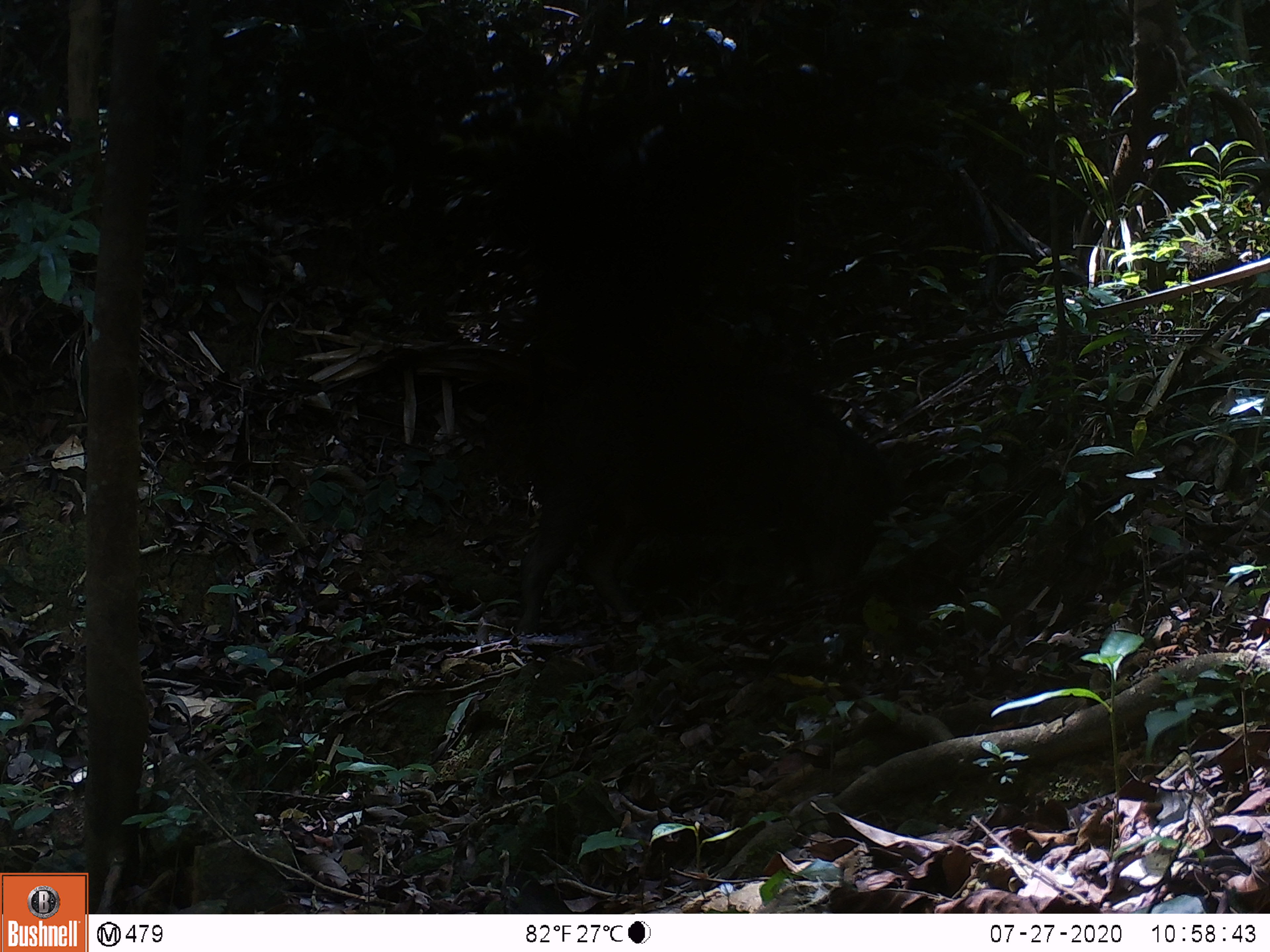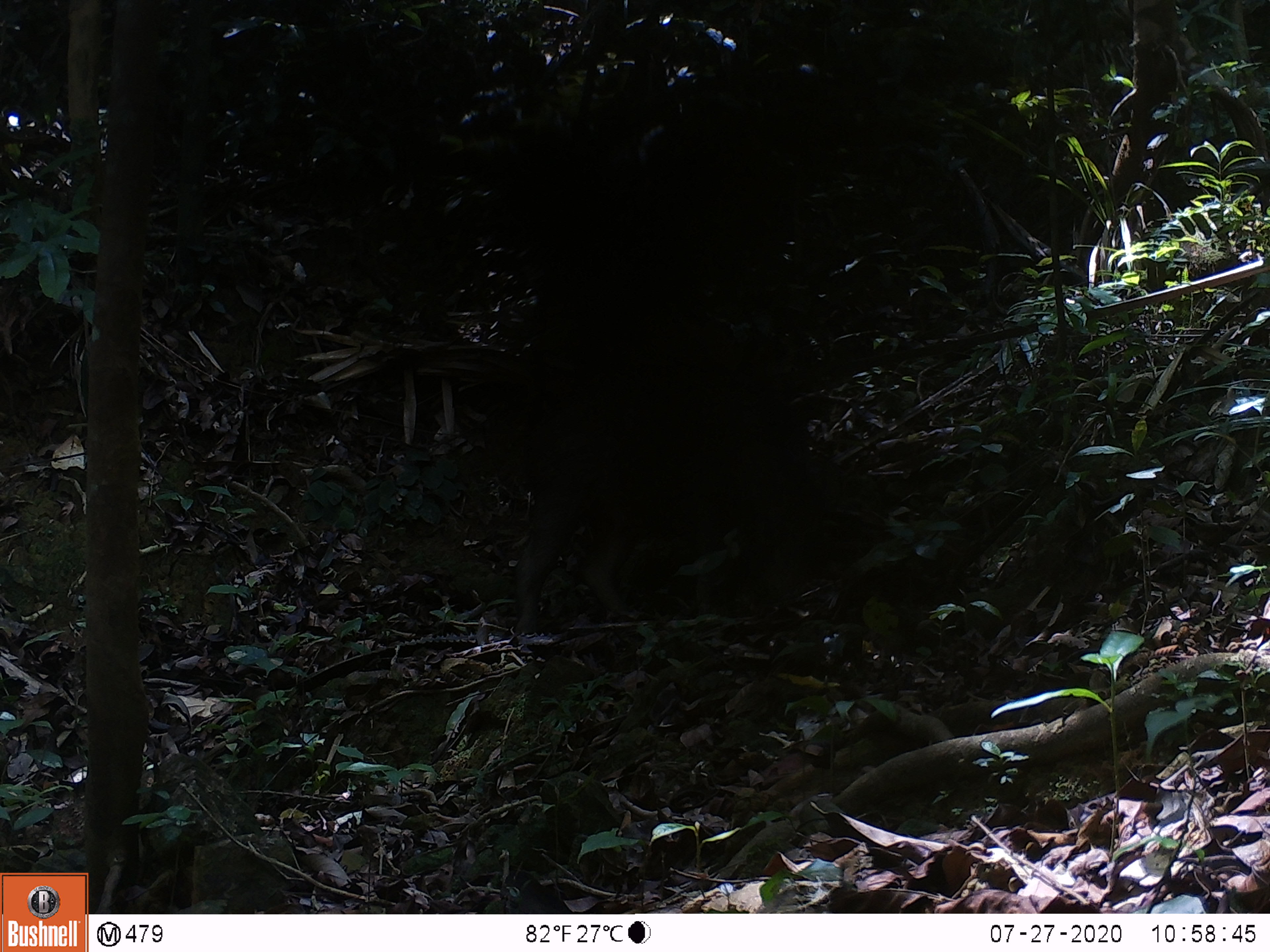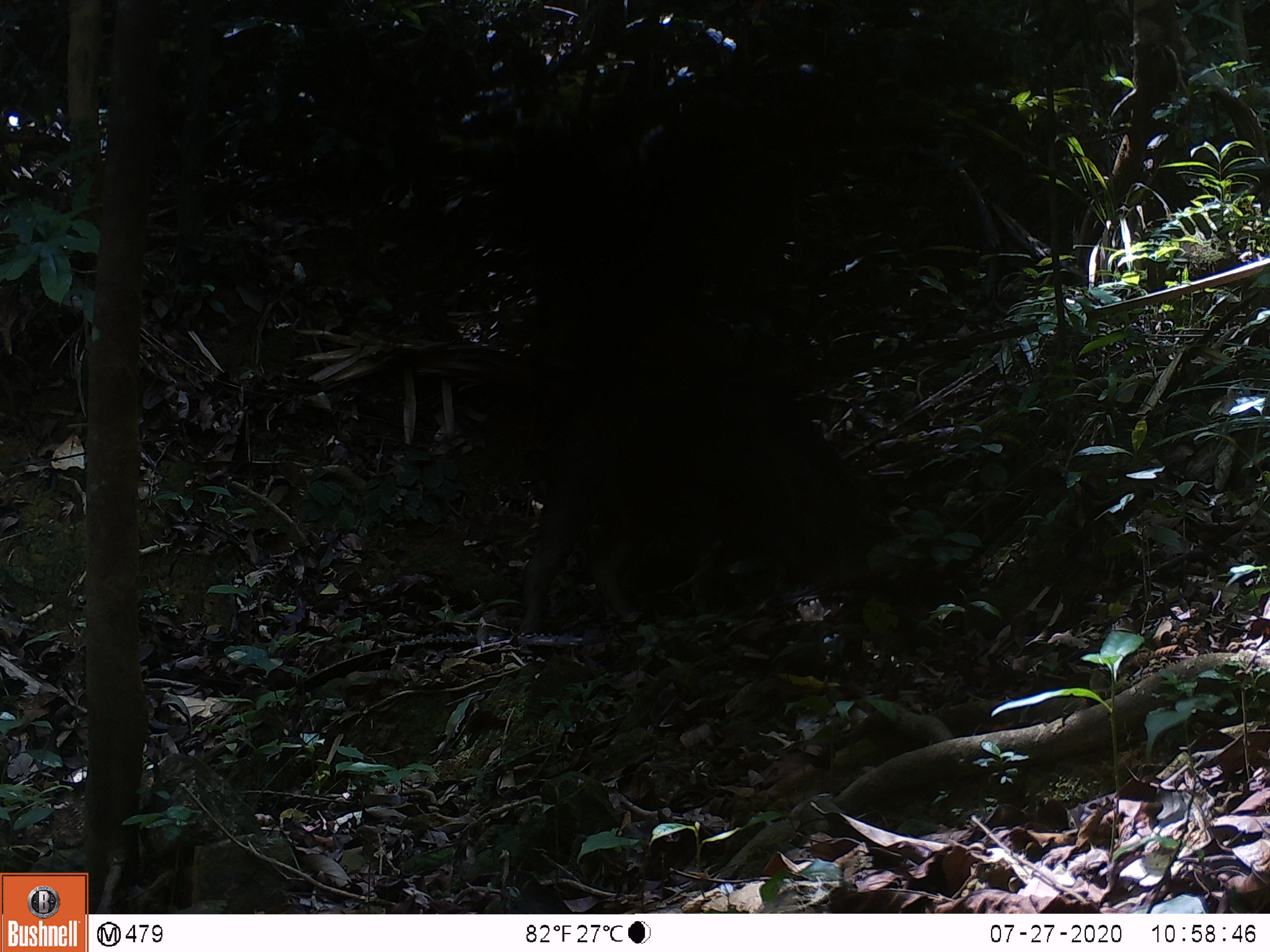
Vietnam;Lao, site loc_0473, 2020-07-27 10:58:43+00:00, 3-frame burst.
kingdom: Animalia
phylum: Chordata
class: Mammalia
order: Artiodactyla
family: Suidae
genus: Sus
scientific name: Sus scrofa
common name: eurasian wild pig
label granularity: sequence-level